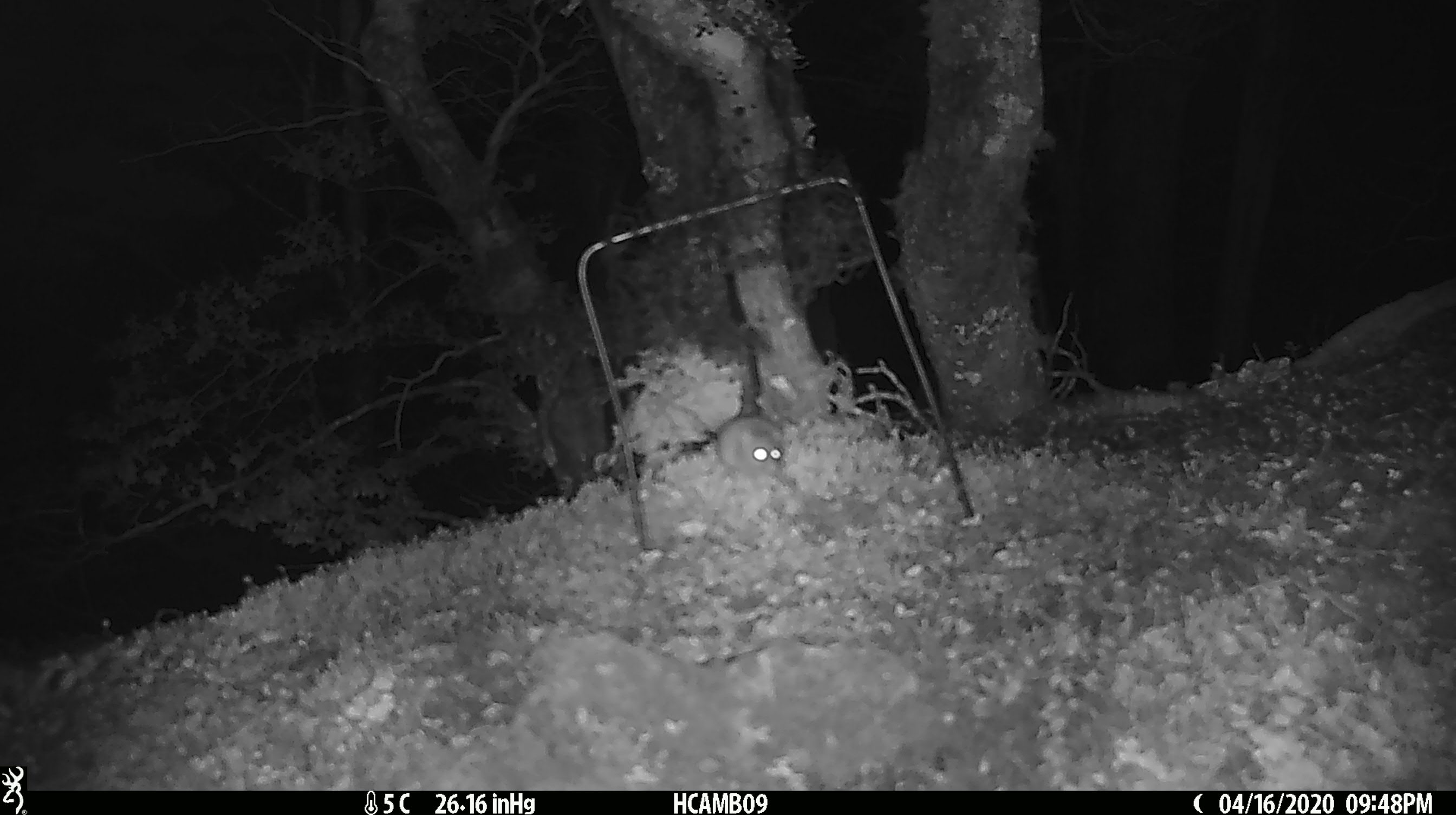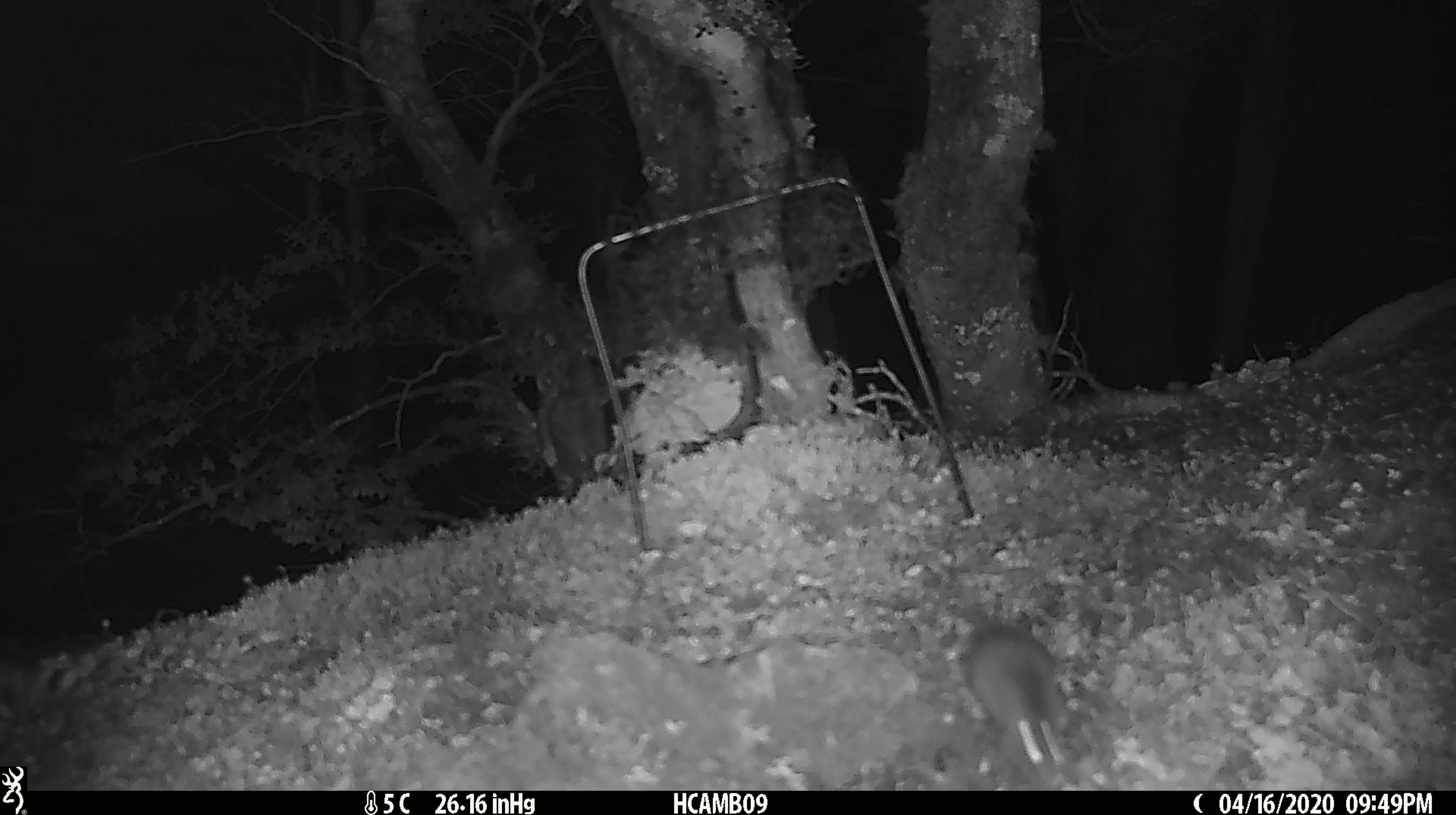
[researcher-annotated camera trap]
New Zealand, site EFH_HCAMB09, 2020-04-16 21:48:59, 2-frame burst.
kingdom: Animalia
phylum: Chordata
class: Mammalia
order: Rodentia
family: Muridae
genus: Mus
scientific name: Mus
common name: mouse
Mouse (Mus).